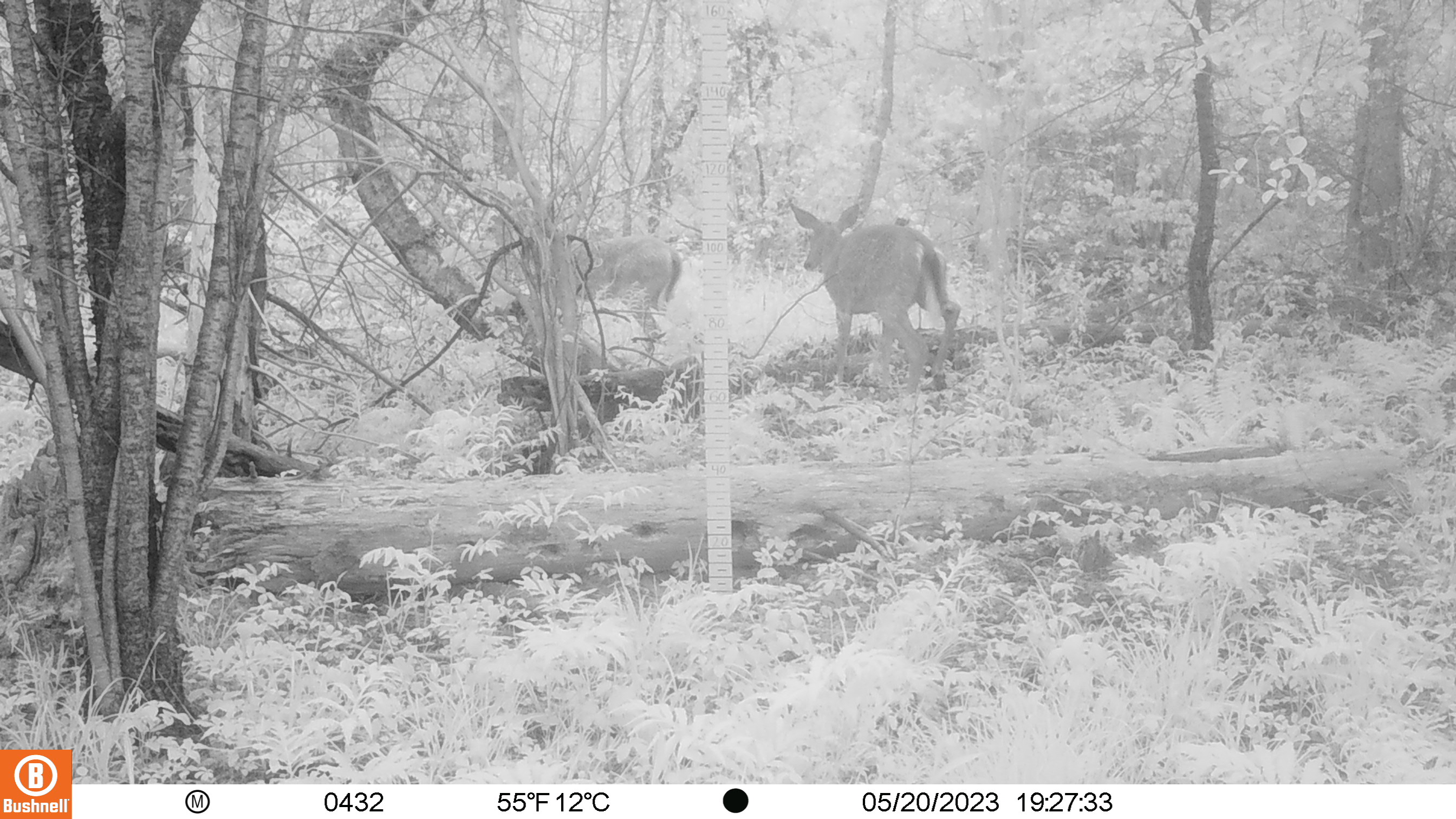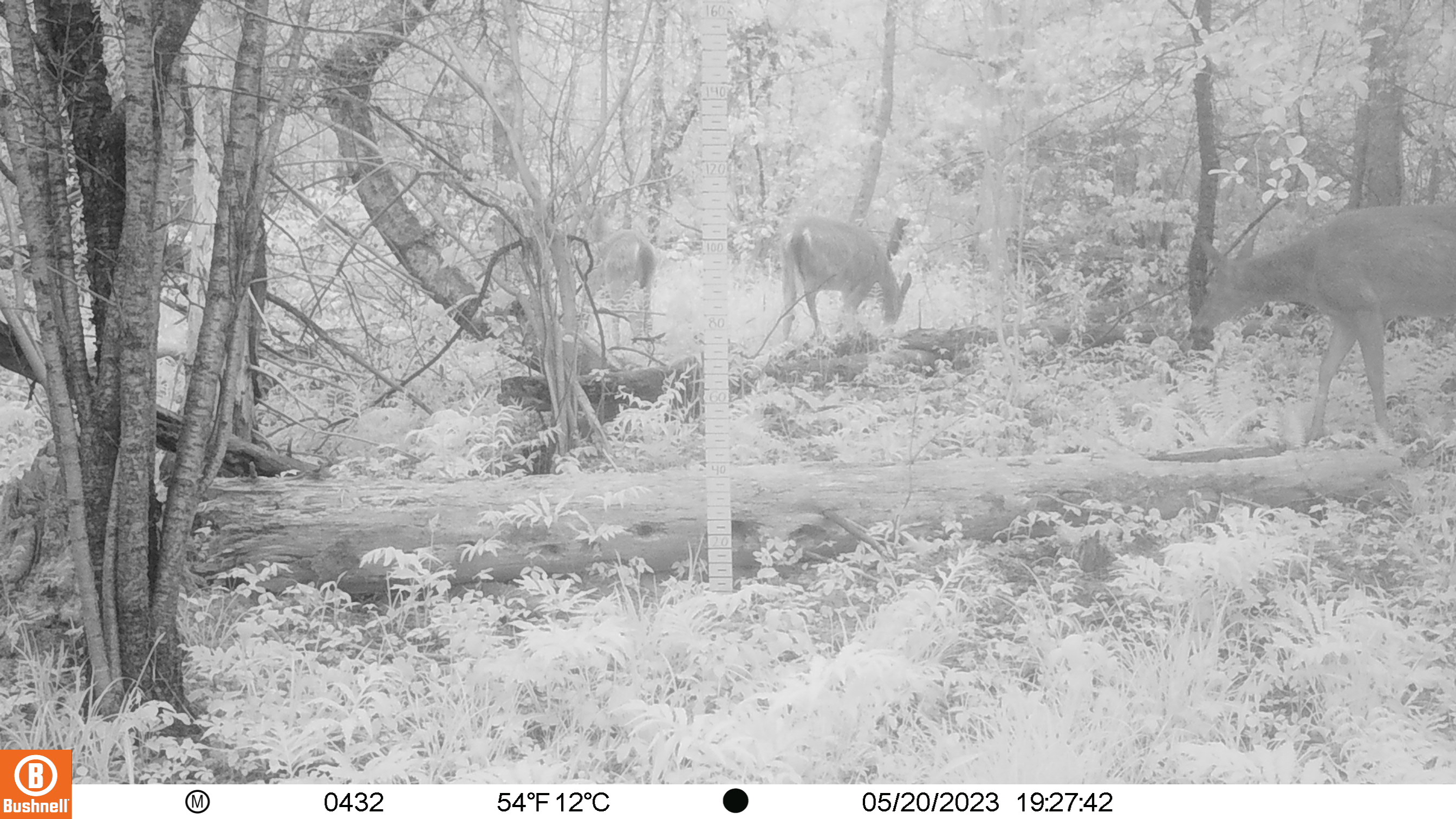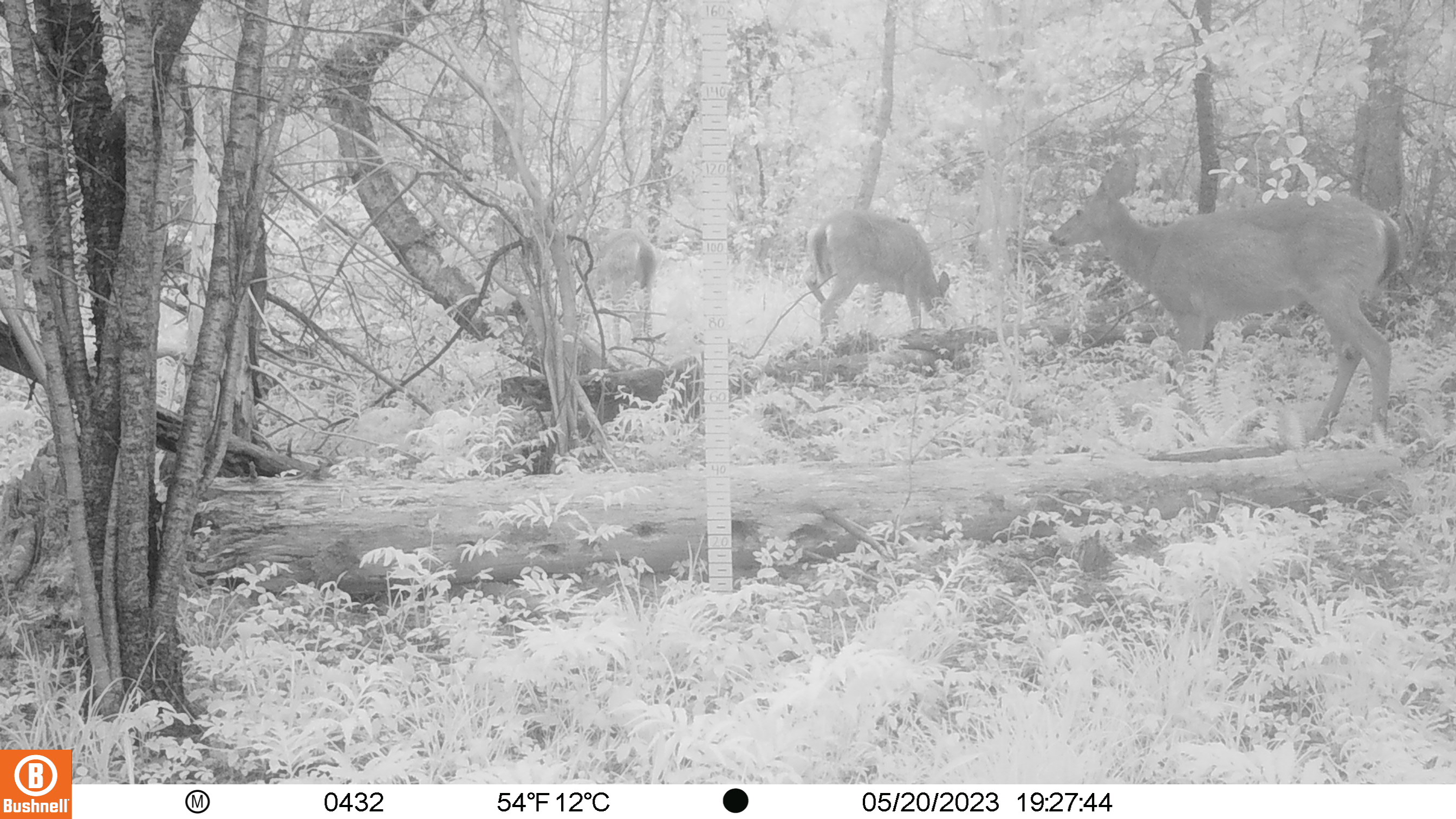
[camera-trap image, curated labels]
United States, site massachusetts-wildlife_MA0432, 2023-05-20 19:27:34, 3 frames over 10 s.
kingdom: Animalia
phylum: Chordata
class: Mammalia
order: Artiodactyla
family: Cervidae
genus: Odocoileus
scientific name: Odocoileus virginianus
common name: white-tailed deer